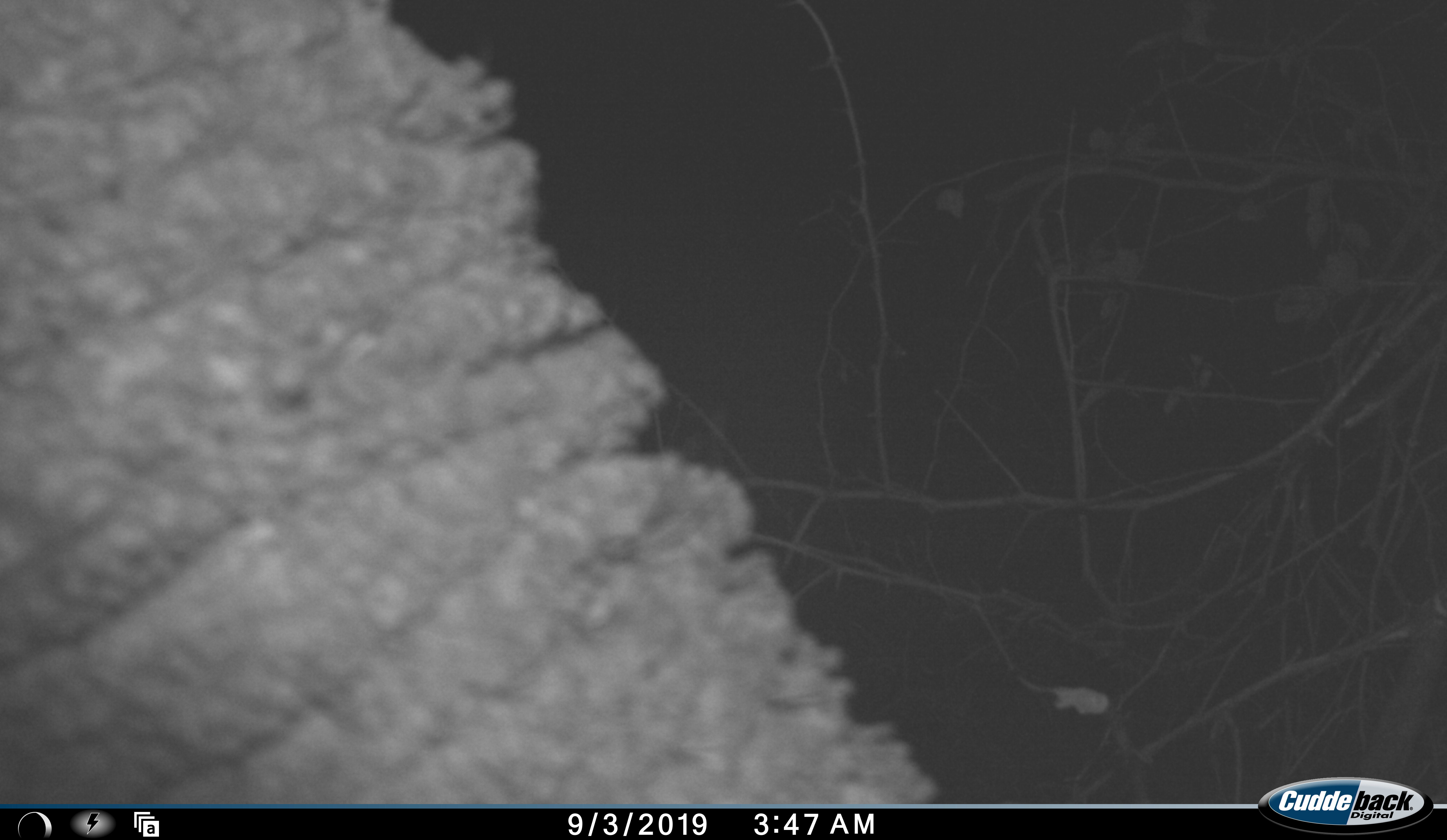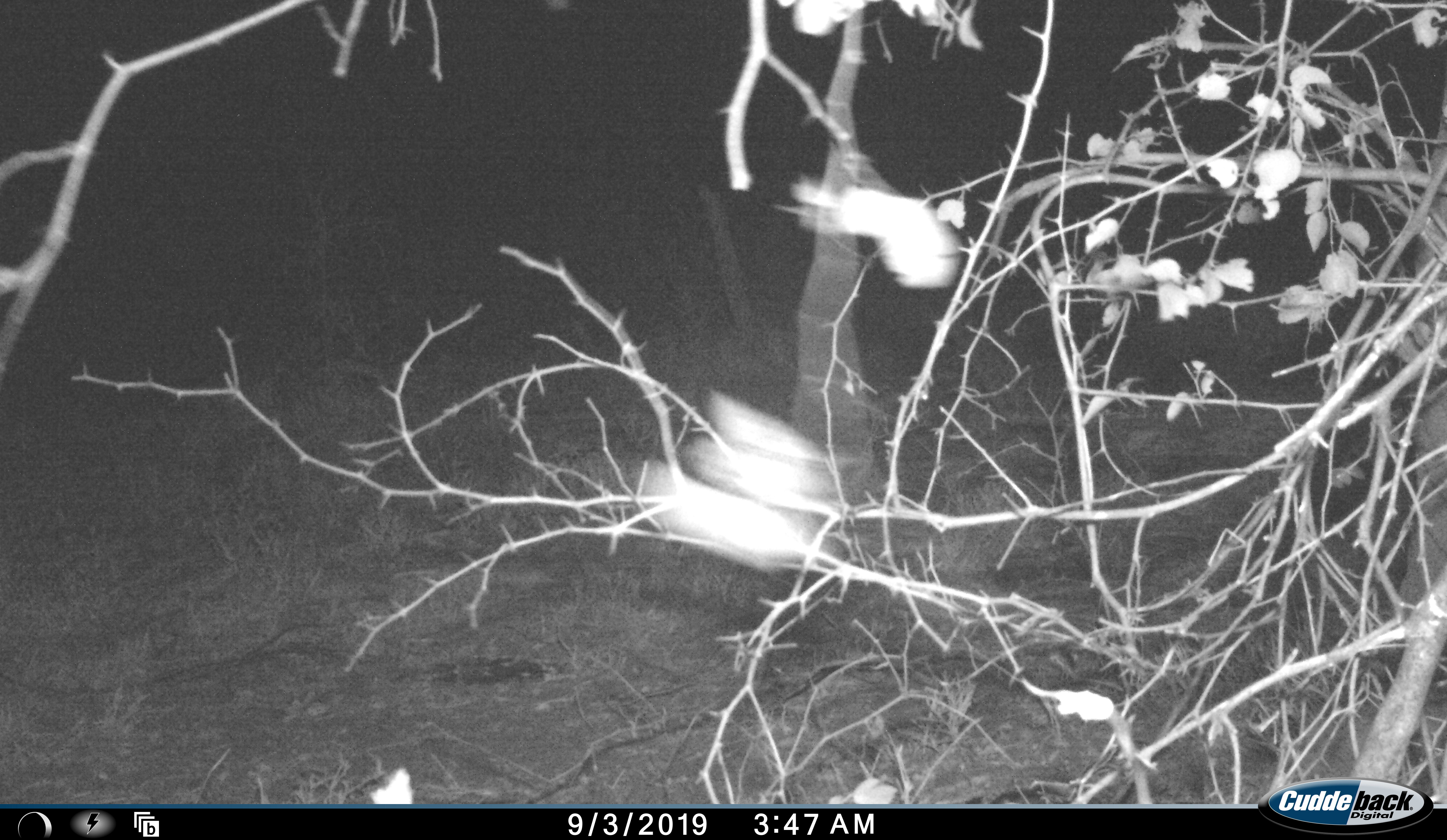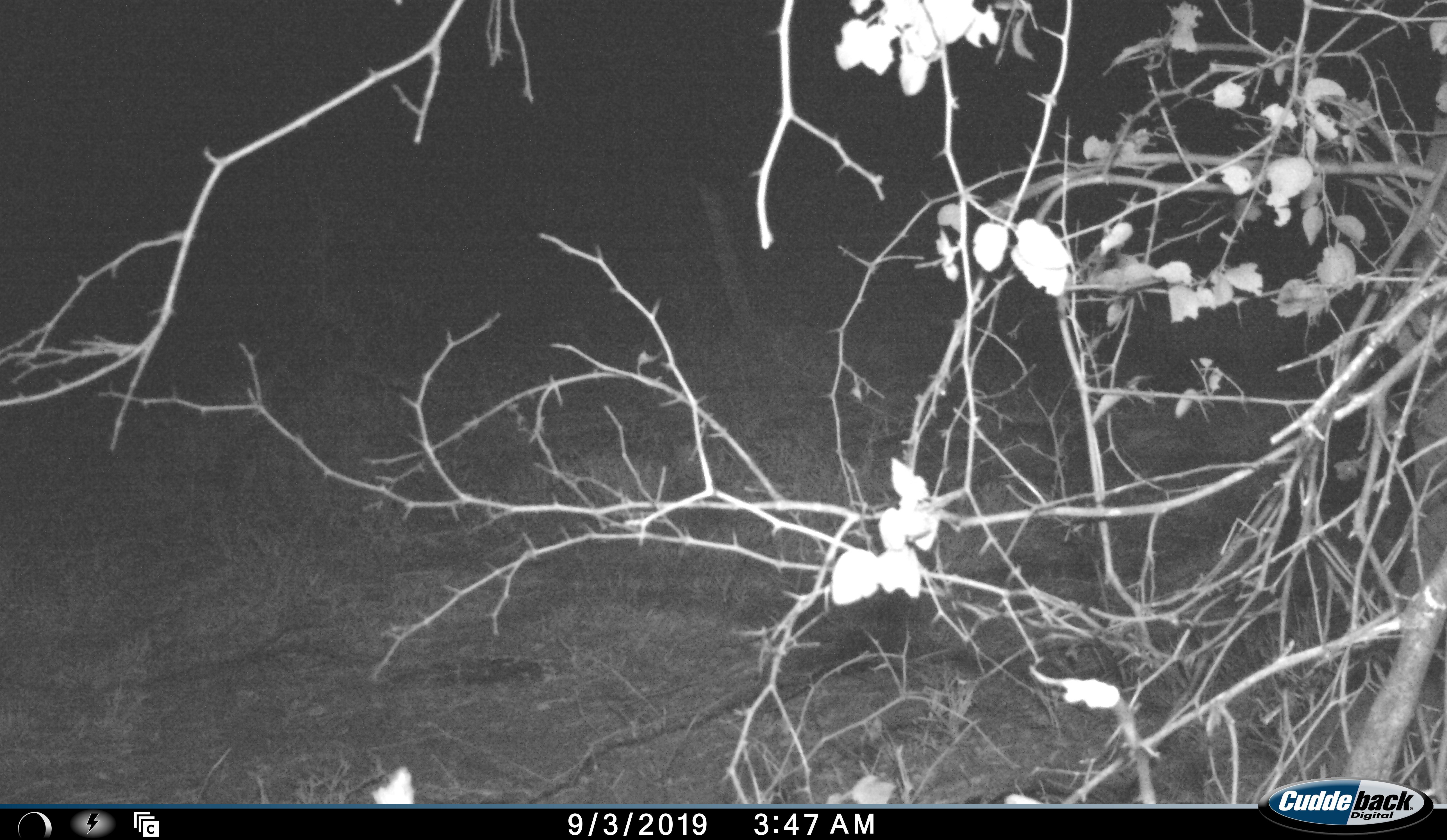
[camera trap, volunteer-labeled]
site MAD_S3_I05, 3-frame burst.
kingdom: Animalia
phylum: Chordata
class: Mammalia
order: Proboscidea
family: Elephantidae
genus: Loxodonta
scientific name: Loxodonta africana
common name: african bush elephant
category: elephant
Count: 1.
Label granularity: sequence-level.